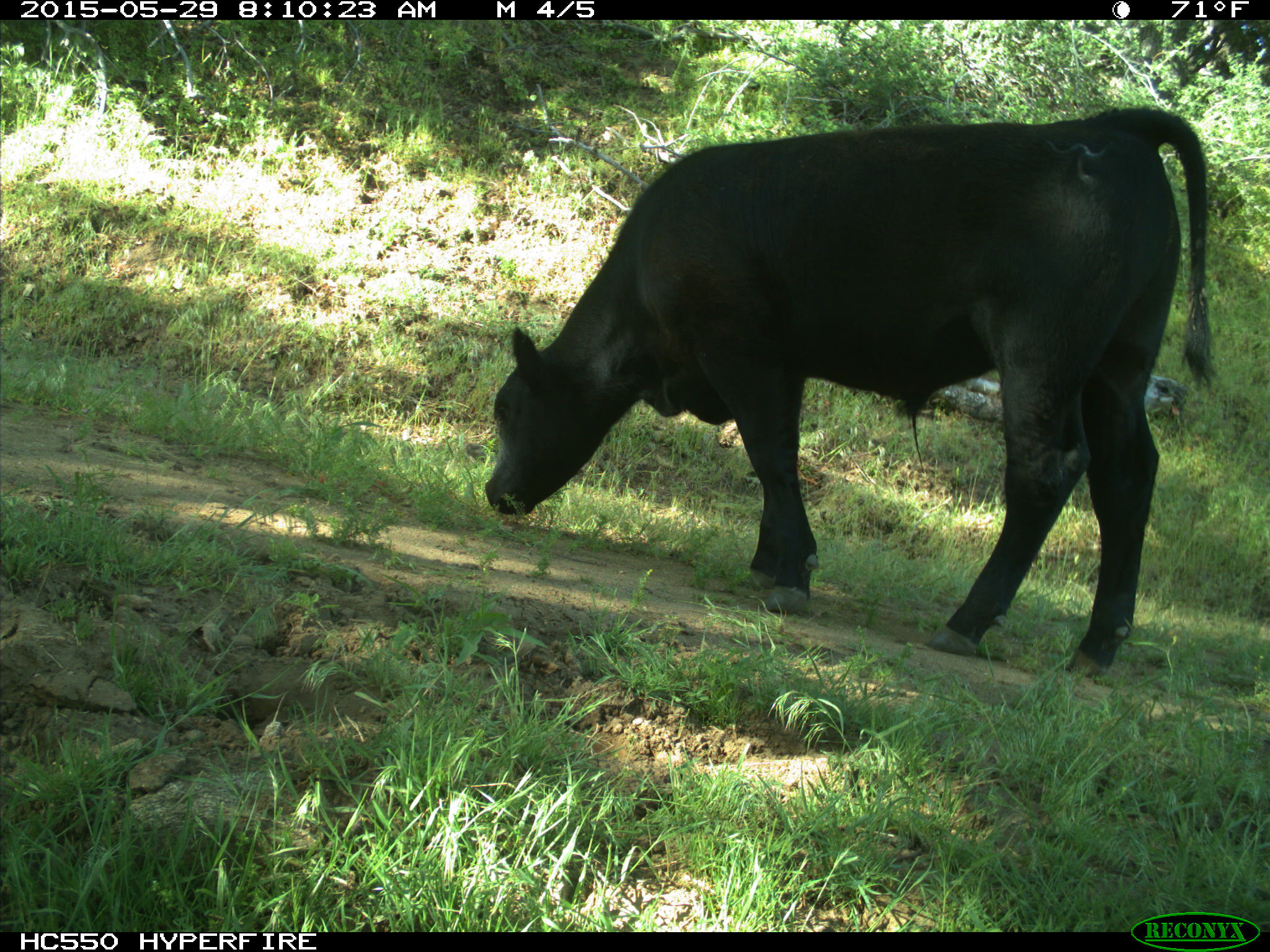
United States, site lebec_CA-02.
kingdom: Animalia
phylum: Chordata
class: Mammalia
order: Artiodactyla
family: Bovidae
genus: Bos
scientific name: Bos taurus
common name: domestic cow